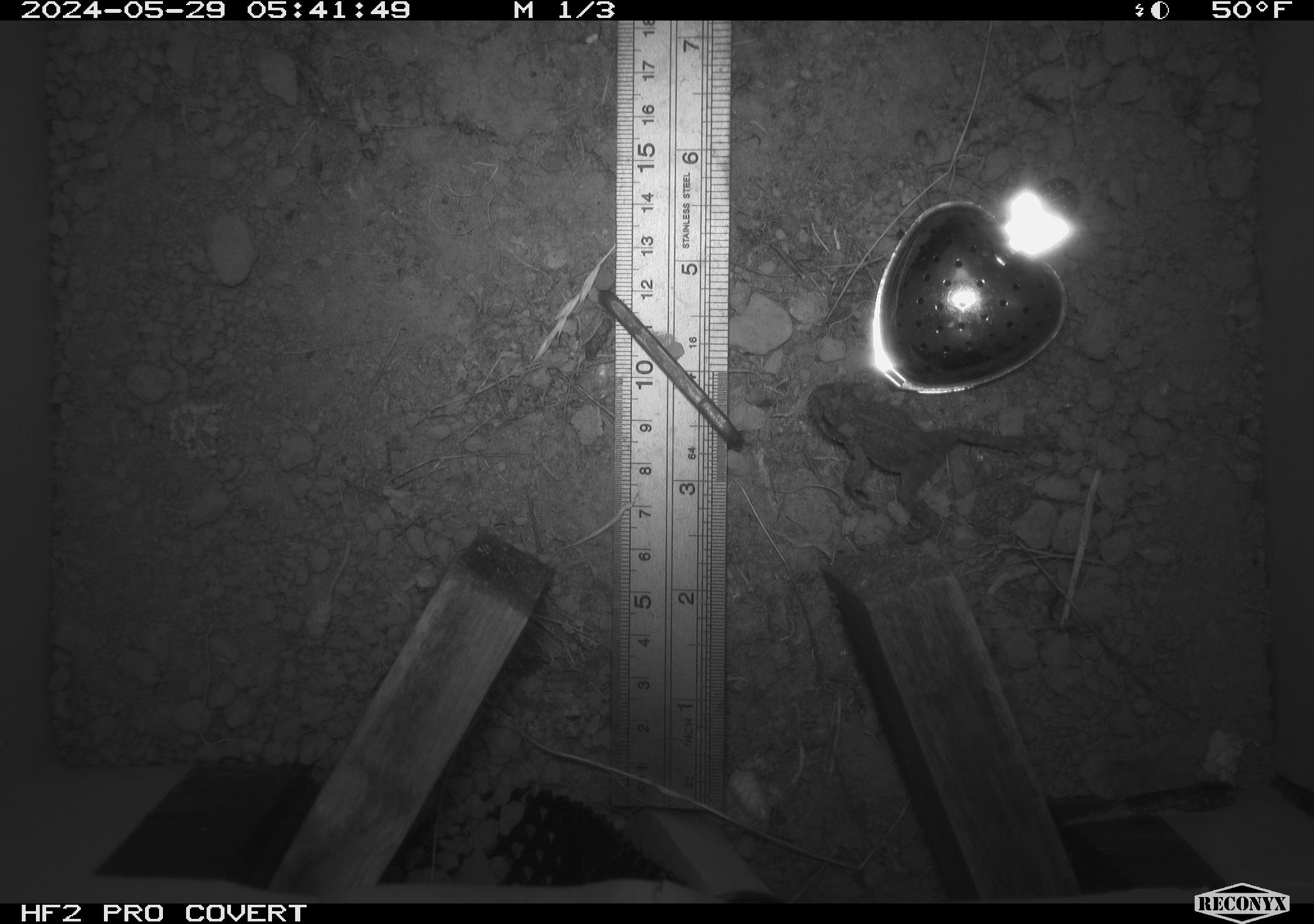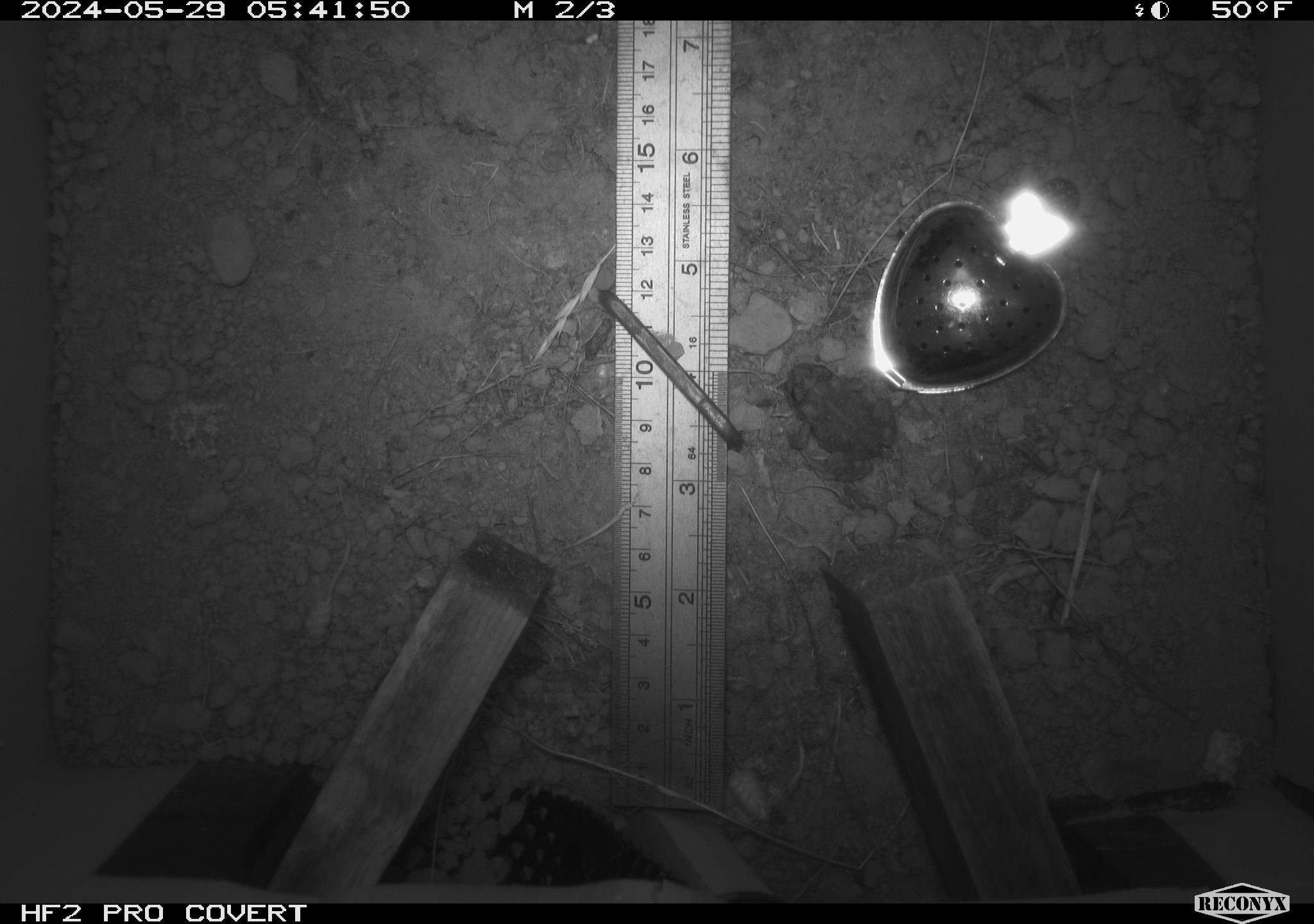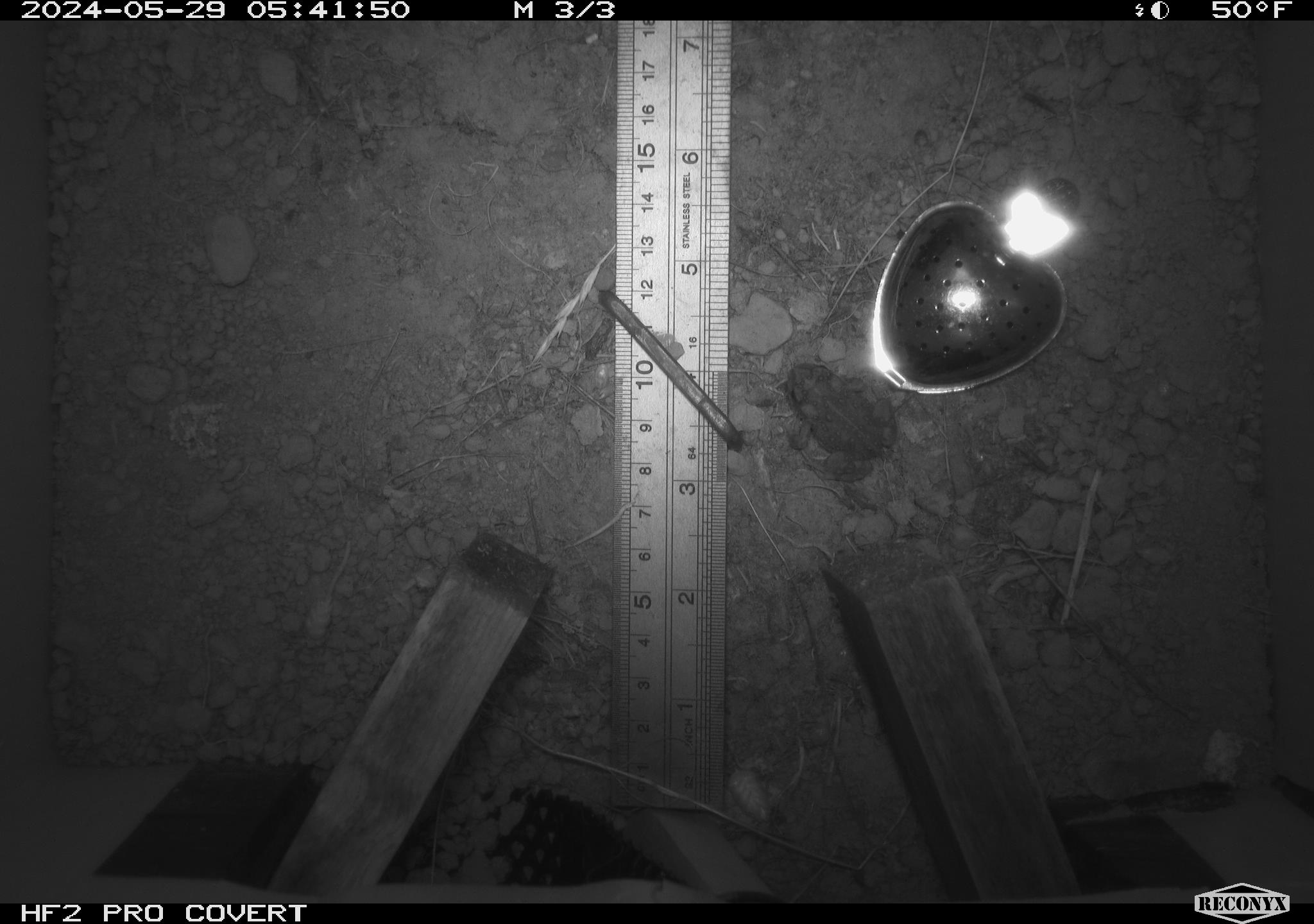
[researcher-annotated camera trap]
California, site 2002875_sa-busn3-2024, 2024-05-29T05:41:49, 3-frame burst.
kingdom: Animalia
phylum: Chordata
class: Amphibia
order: Anura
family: Bufonidae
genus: Anaxyrus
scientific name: Anaxyrus boreas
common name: western toad